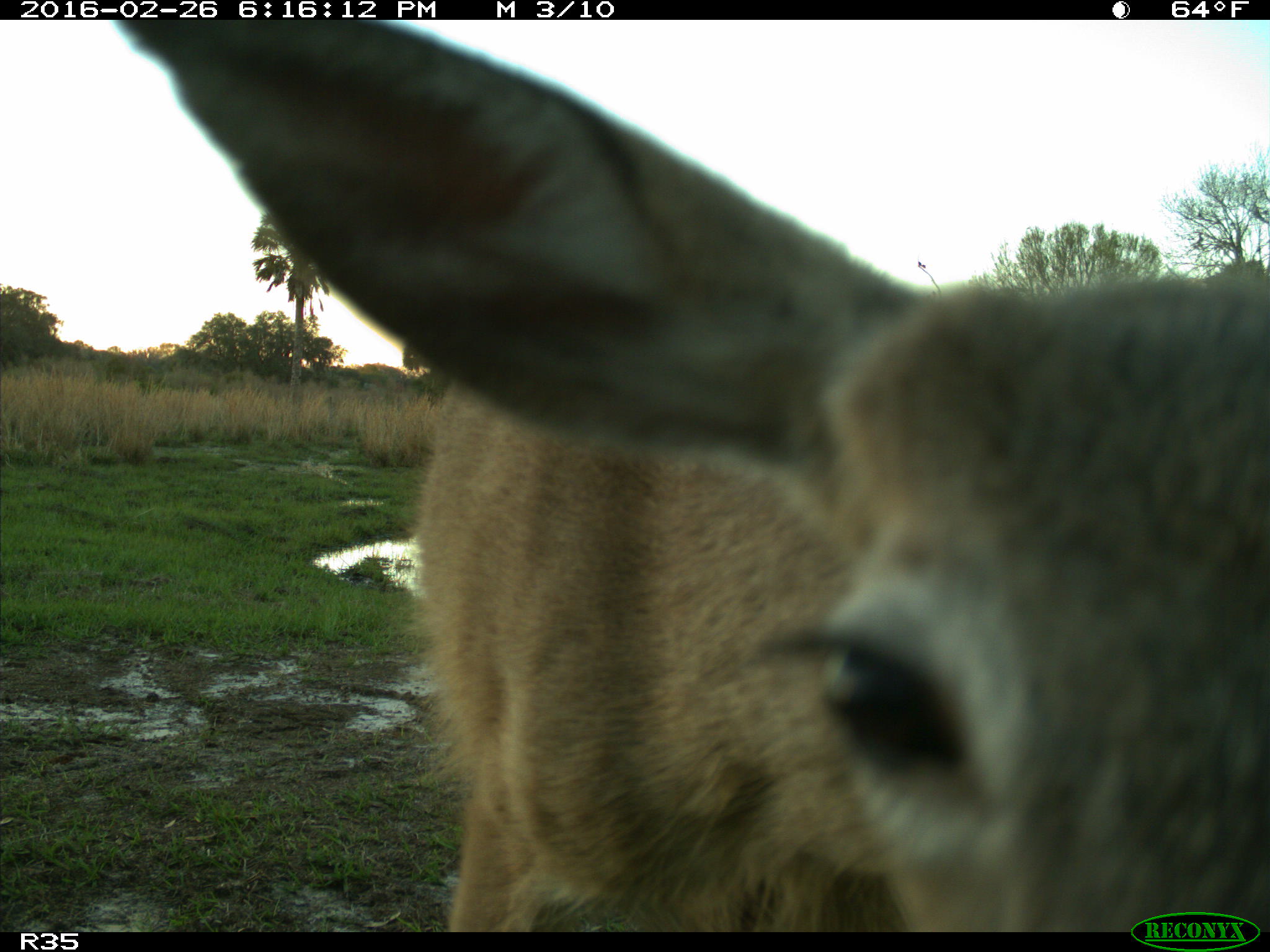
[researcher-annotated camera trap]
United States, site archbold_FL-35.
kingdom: Animalia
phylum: Chordata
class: Mammalia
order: Artiodactyla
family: Cervidae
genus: Odocoileus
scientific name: Odocoileus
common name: deer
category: unidentified deer